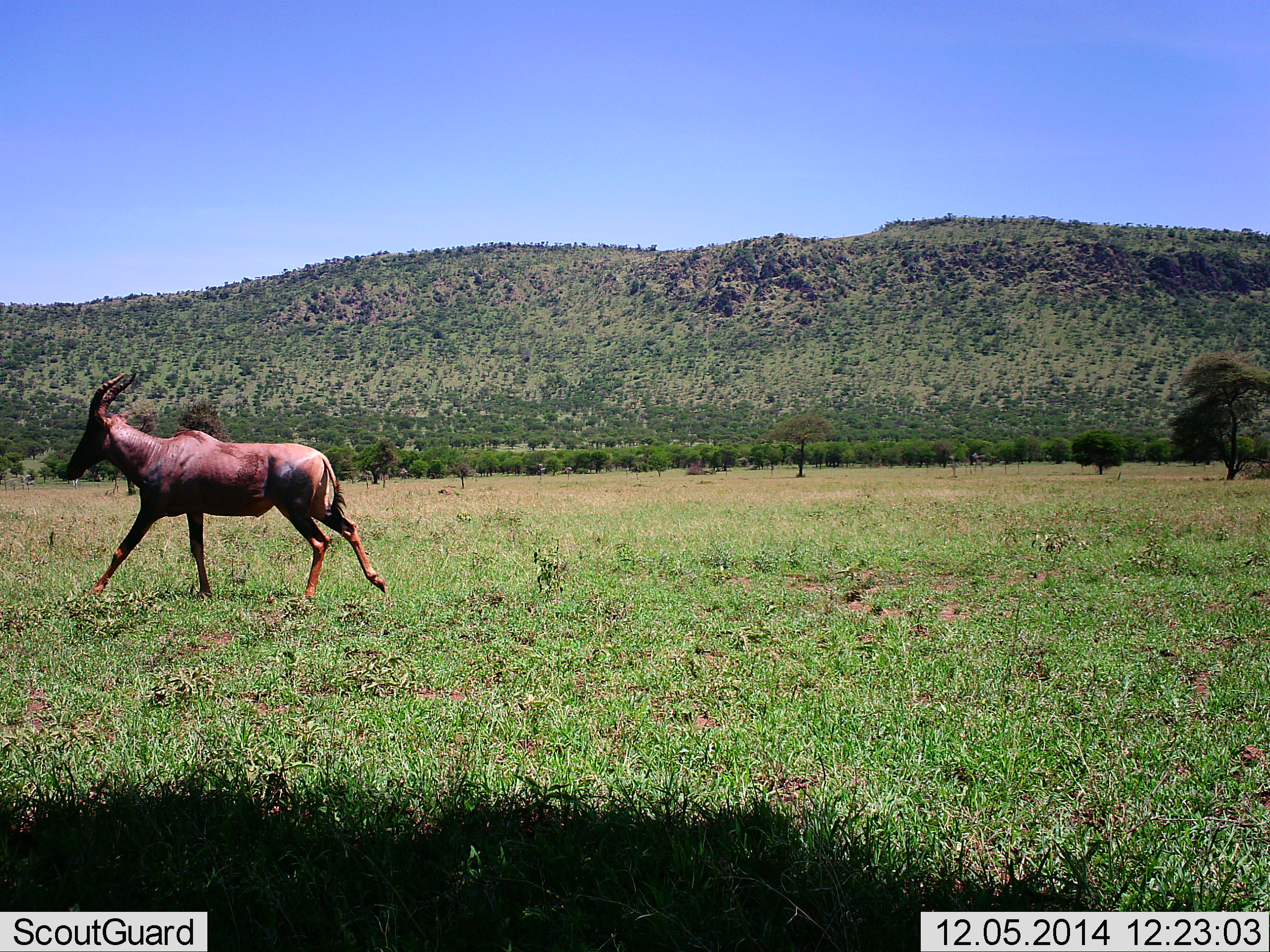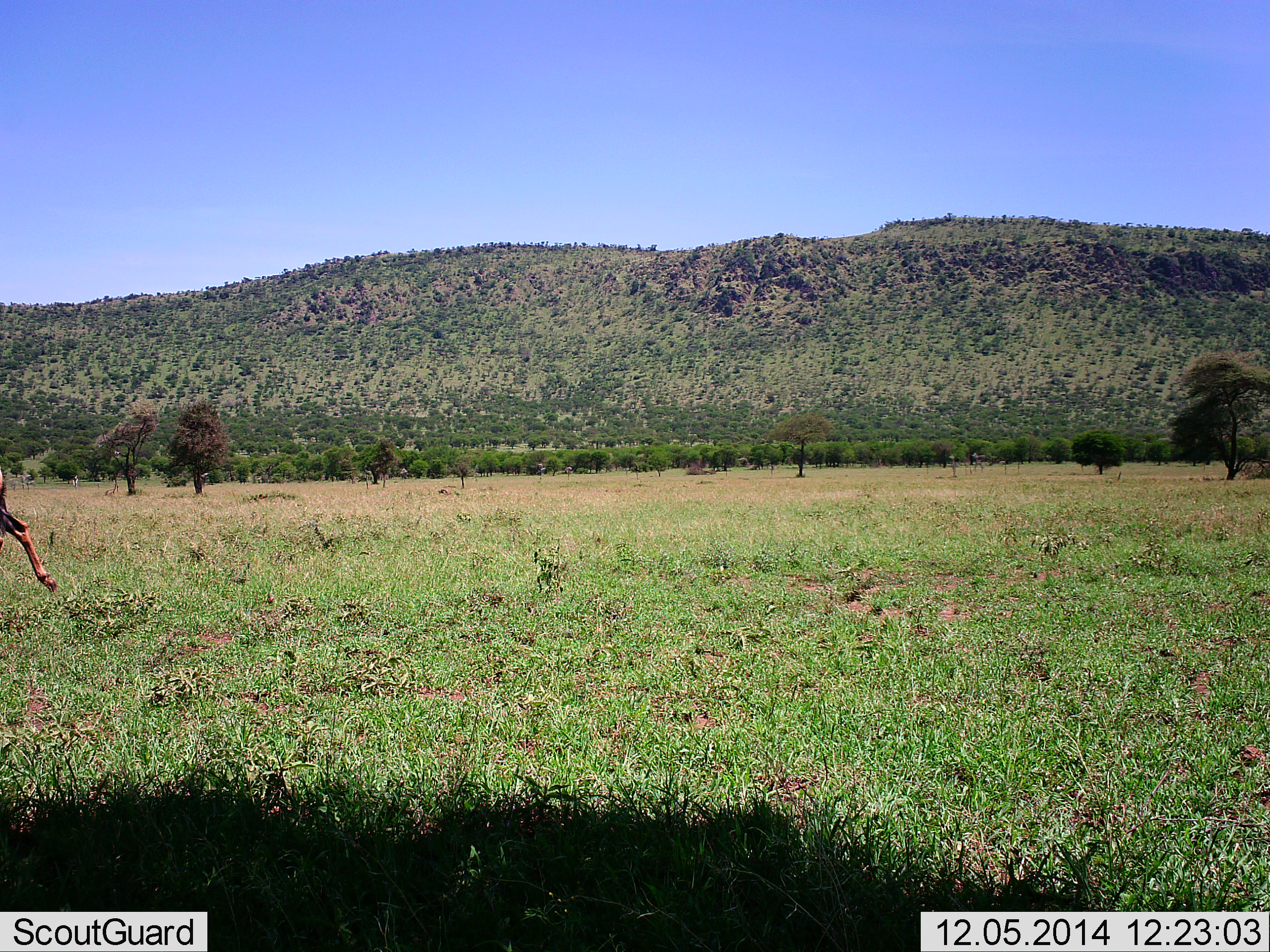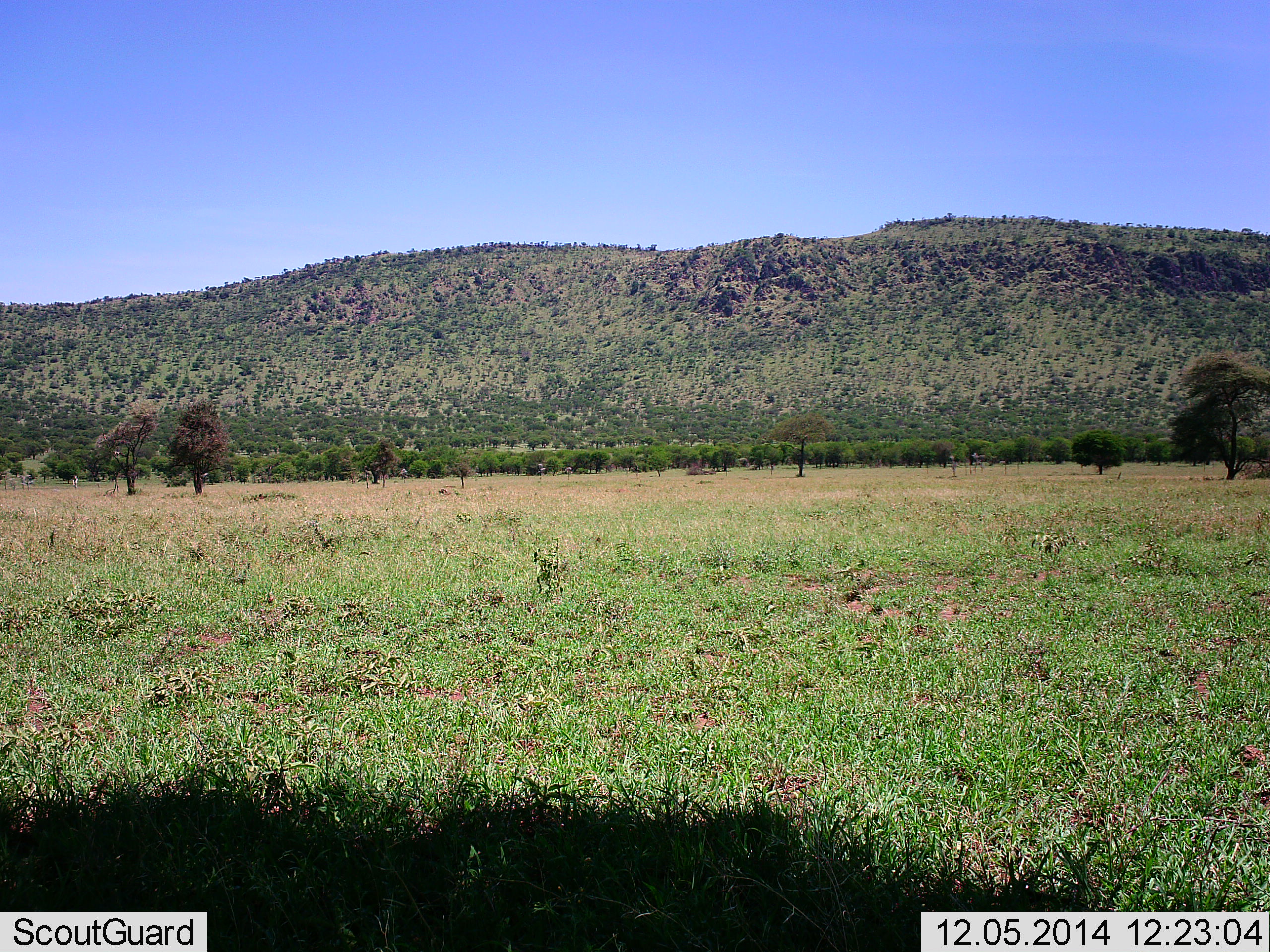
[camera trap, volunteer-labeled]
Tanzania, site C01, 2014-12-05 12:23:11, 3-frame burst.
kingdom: Animalia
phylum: Chordata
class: Mammalia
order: Artiodactyla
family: Bovidae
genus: Damaliscus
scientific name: Damaliscus lunatus jimela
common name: topi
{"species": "topi (Damaliscus lunatus jimela)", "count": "1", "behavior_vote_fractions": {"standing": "0%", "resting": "0%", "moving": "100%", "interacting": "0%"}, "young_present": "0%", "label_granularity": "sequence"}